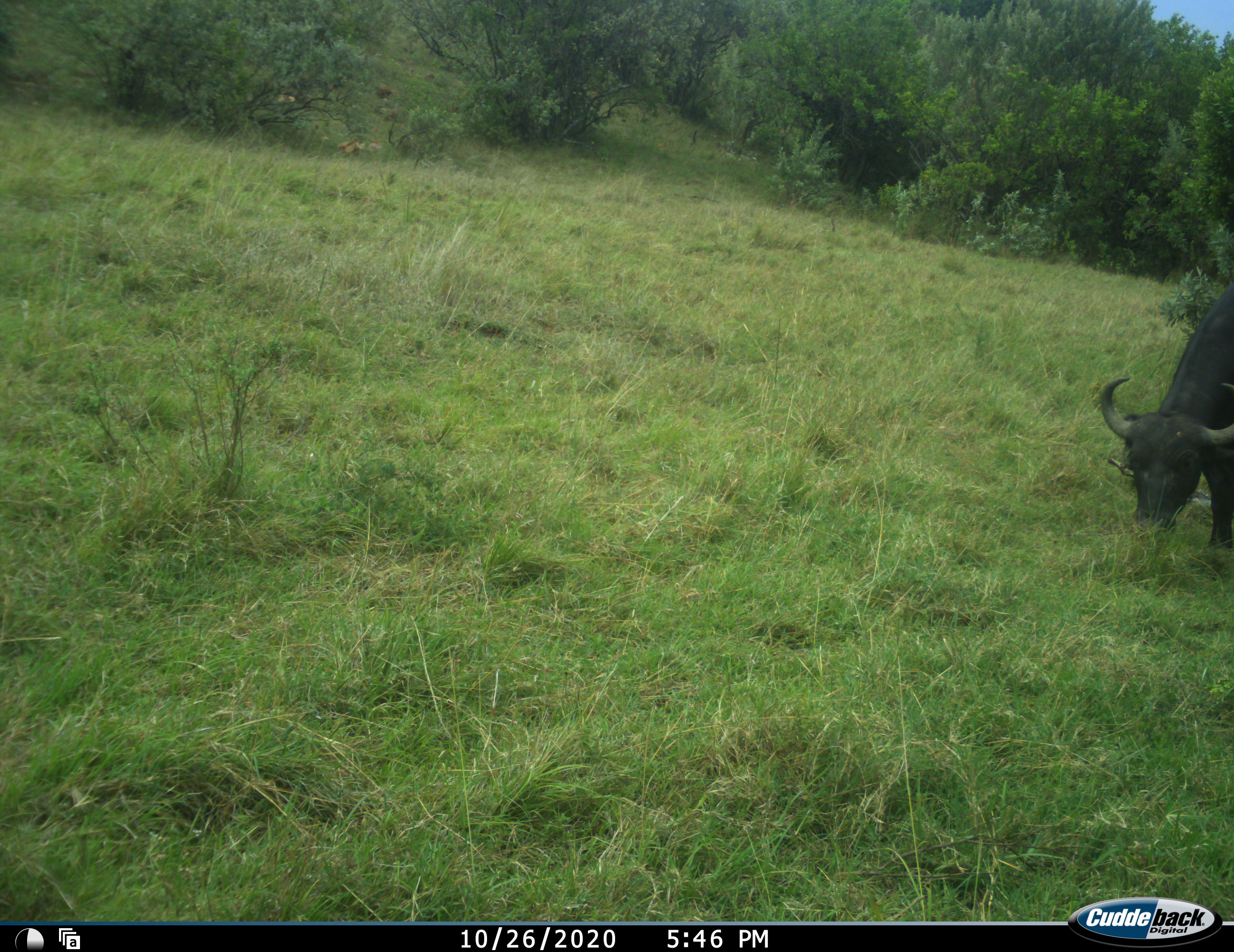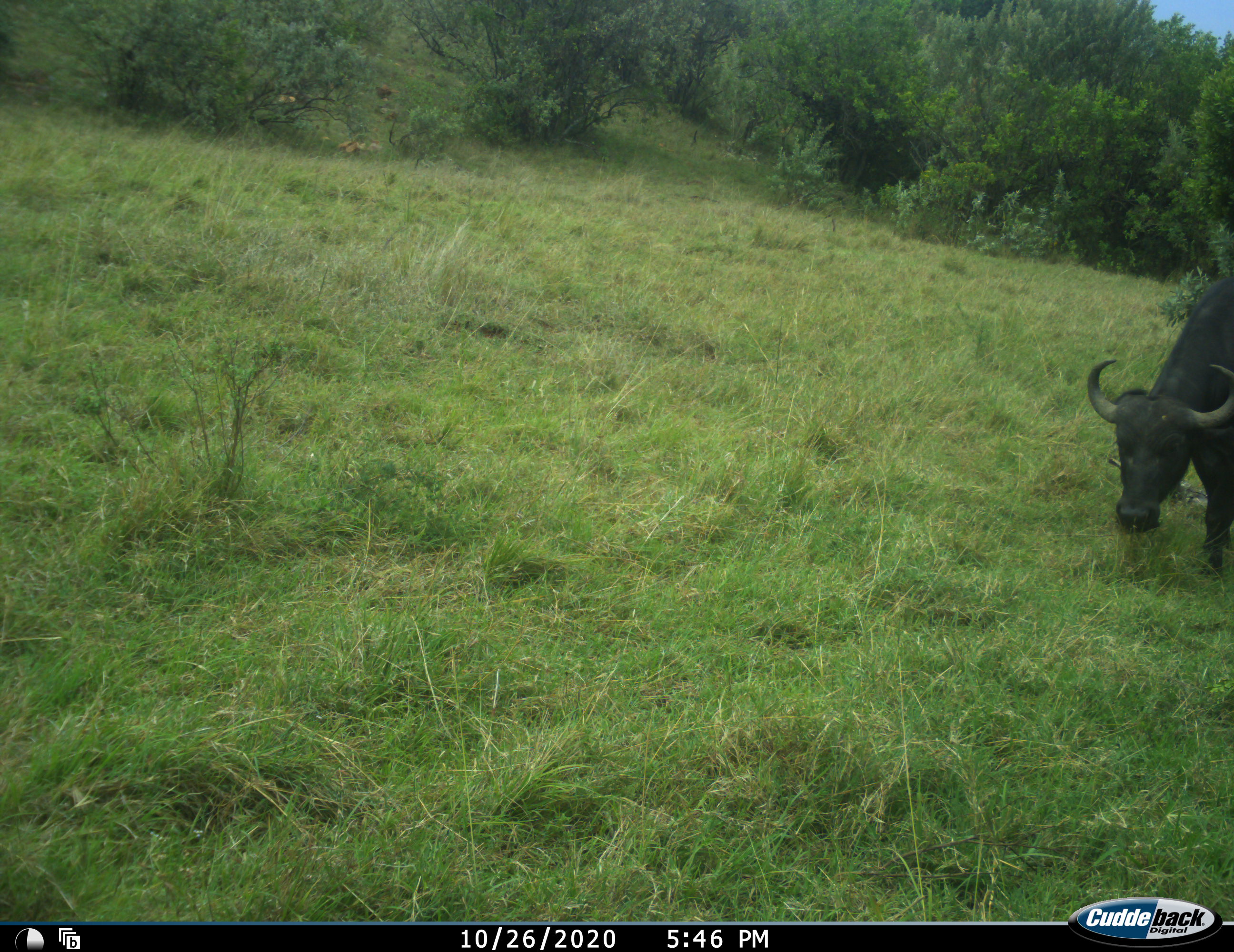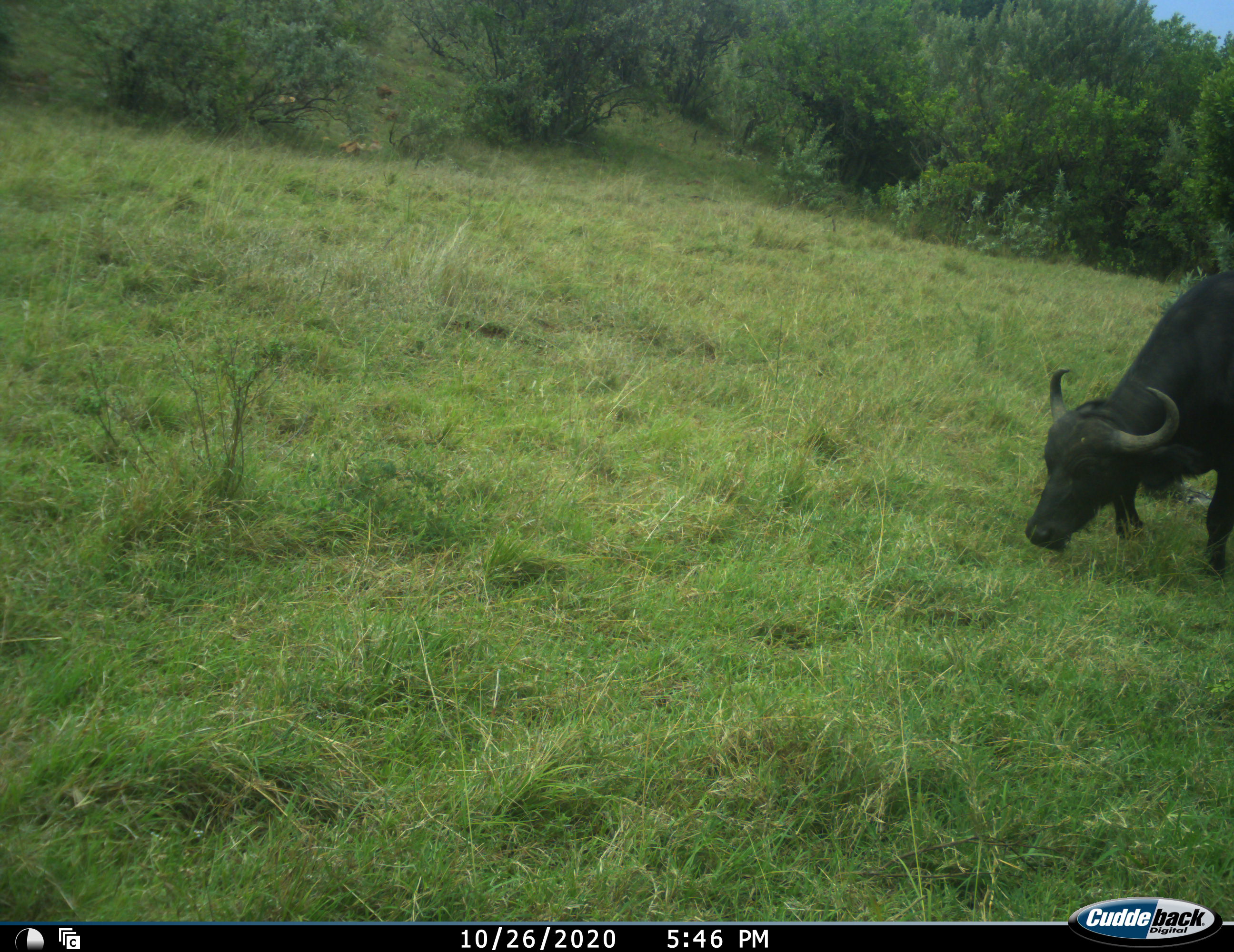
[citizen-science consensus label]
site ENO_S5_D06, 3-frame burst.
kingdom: Animalia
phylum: Chordata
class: Mammalia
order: Artiodactyla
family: Bovidae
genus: Syncerus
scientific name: Syncerus caffer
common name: african buffalo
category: buffalo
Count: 1.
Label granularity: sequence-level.